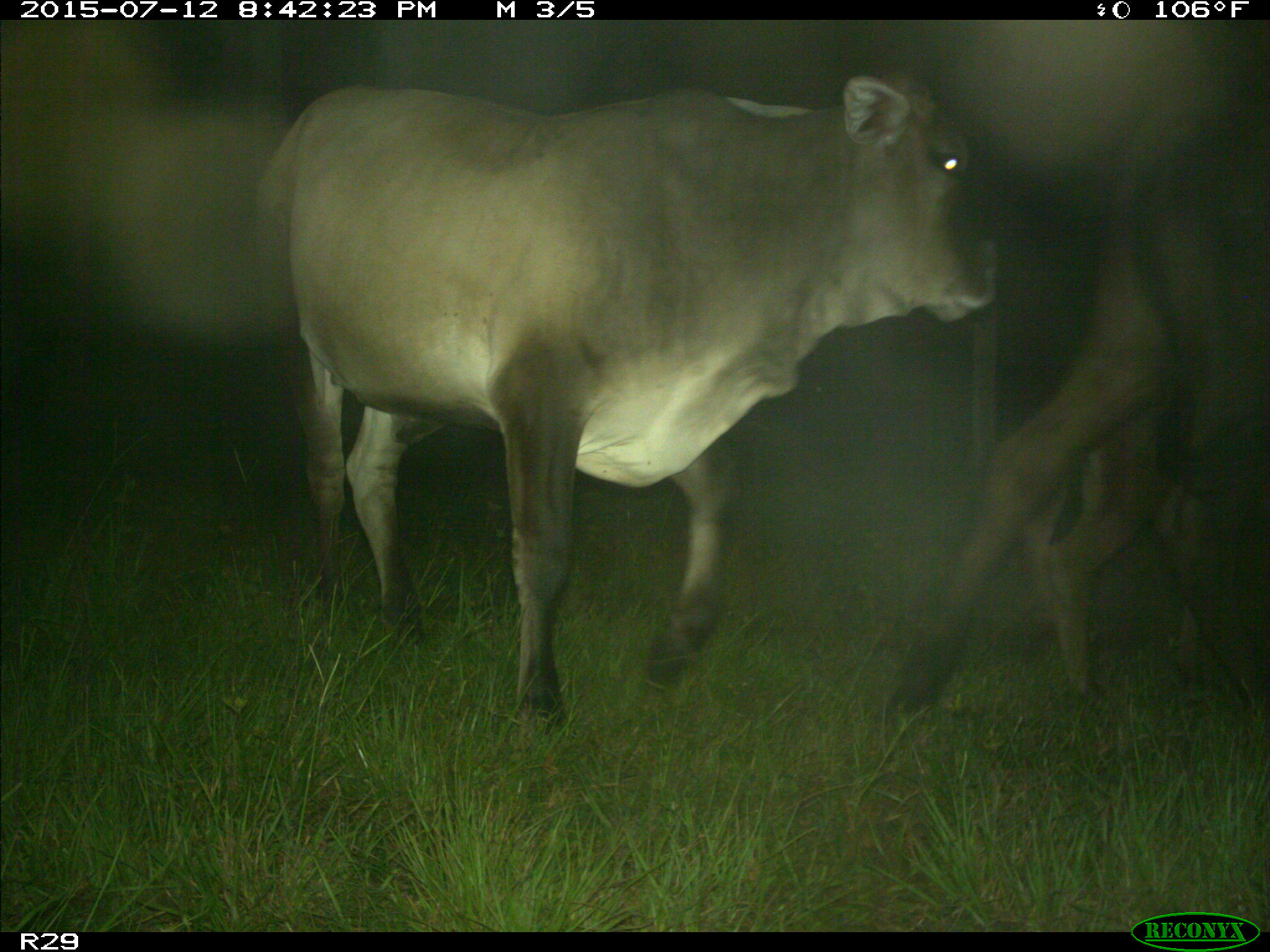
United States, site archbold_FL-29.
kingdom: Animalia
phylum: Chordata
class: Mammalia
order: Artiodactyla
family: Bovidae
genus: Bos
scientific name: Bos taurus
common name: domestic cow